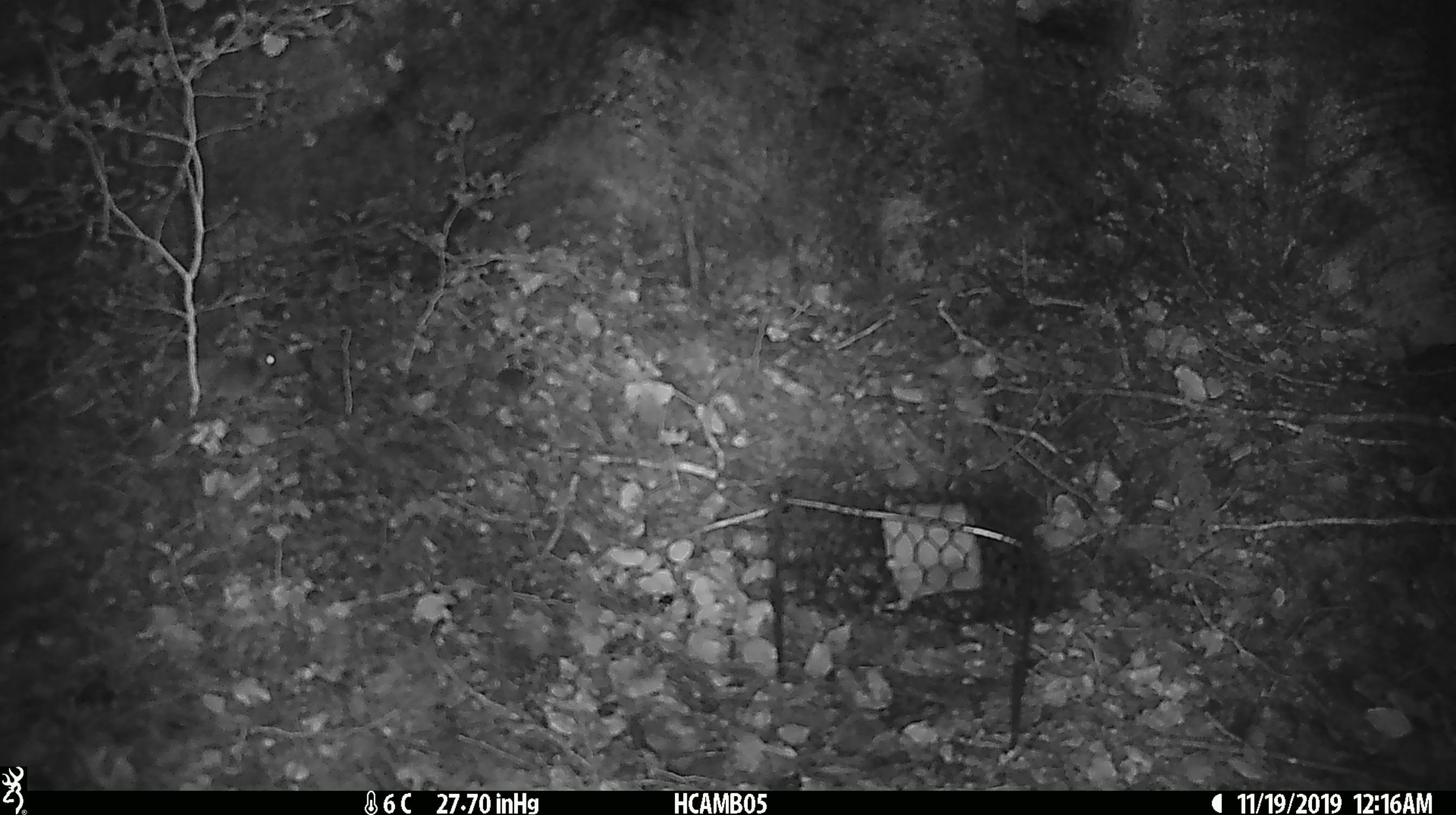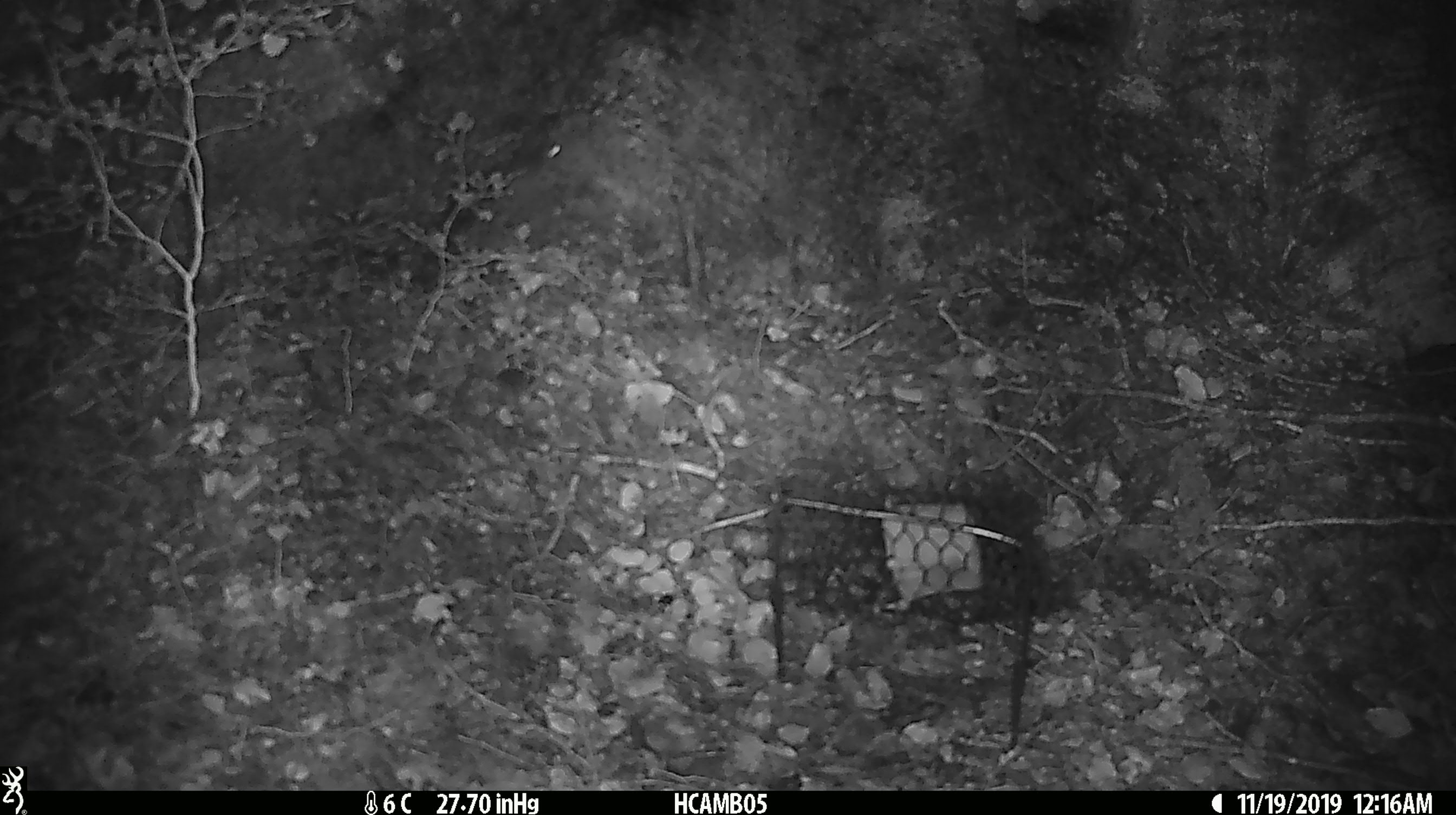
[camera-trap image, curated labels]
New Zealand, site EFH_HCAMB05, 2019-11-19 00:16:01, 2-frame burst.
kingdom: Animalia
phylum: Chordata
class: Mammalia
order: Rodentia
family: Muridae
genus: Mus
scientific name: Mus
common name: mouse